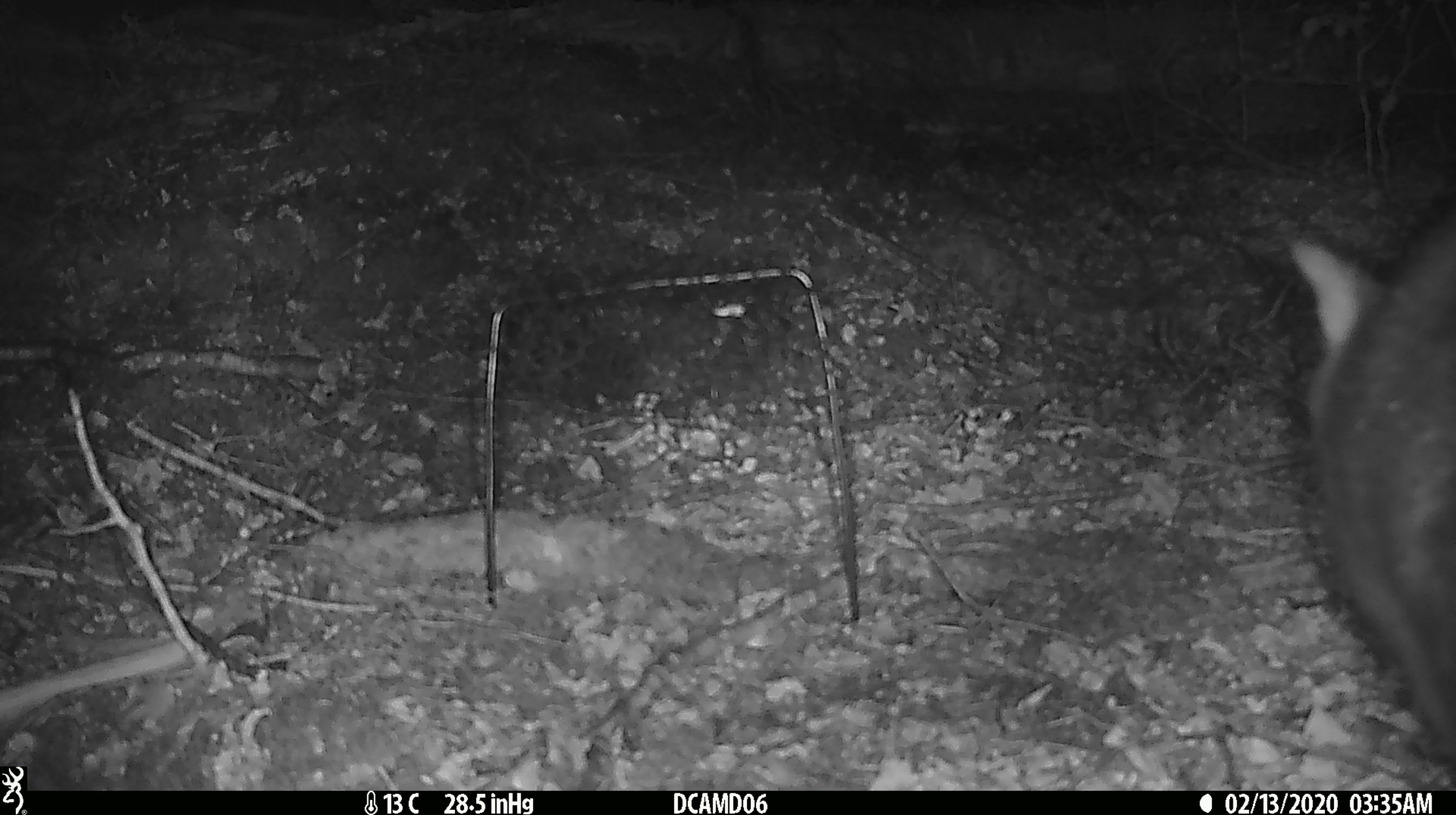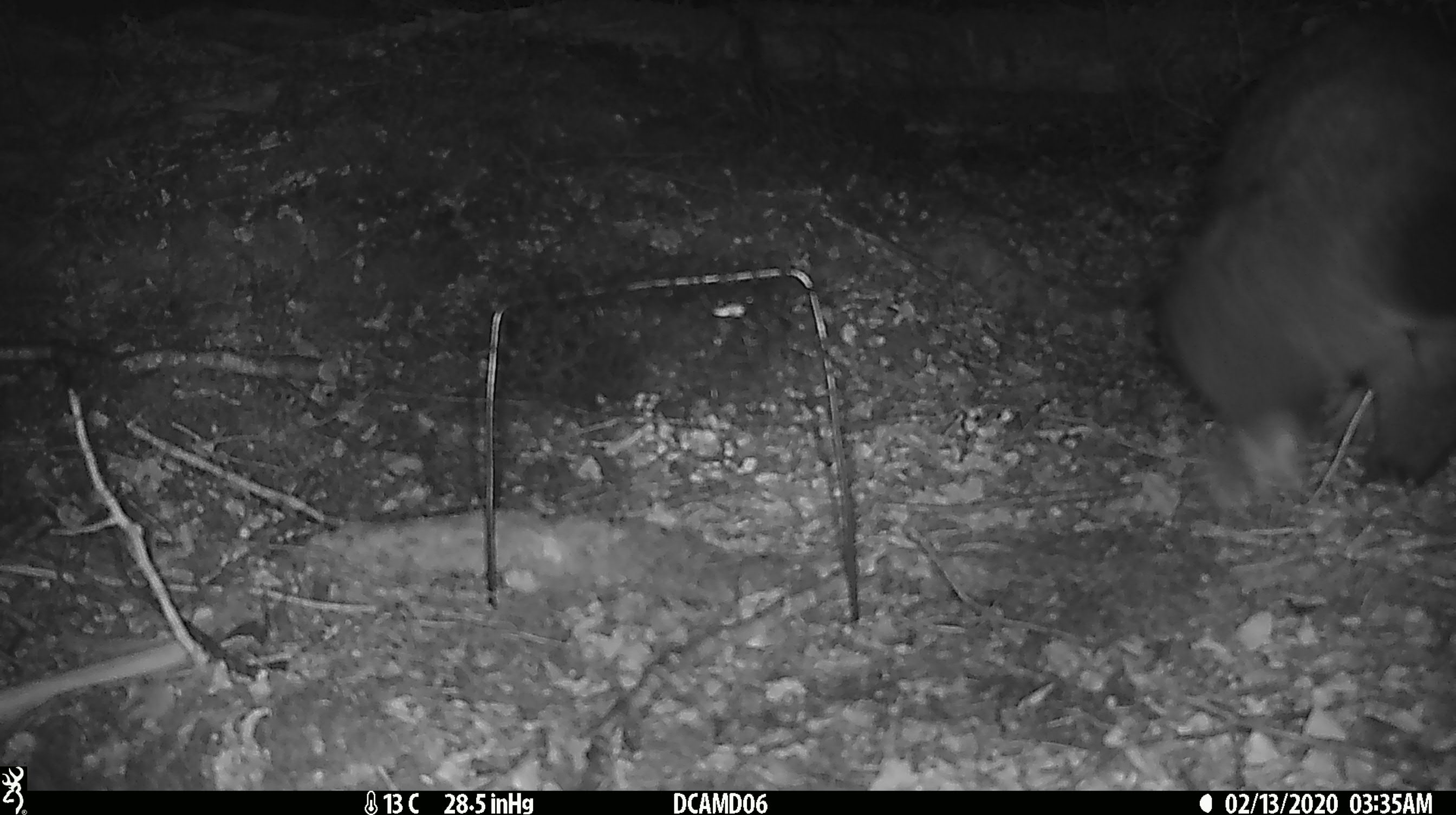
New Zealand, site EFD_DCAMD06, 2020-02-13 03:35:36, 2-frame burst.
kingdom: Animalia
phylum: Chordata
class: Mammalia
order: Diprotodontia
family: Phalangeridae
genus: Trichosurus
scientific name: Trichosurus vulpecula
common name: common brushtail possum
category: possum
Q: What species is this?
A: Possum (common brushtail possum) (Trichosurus vulpecula).